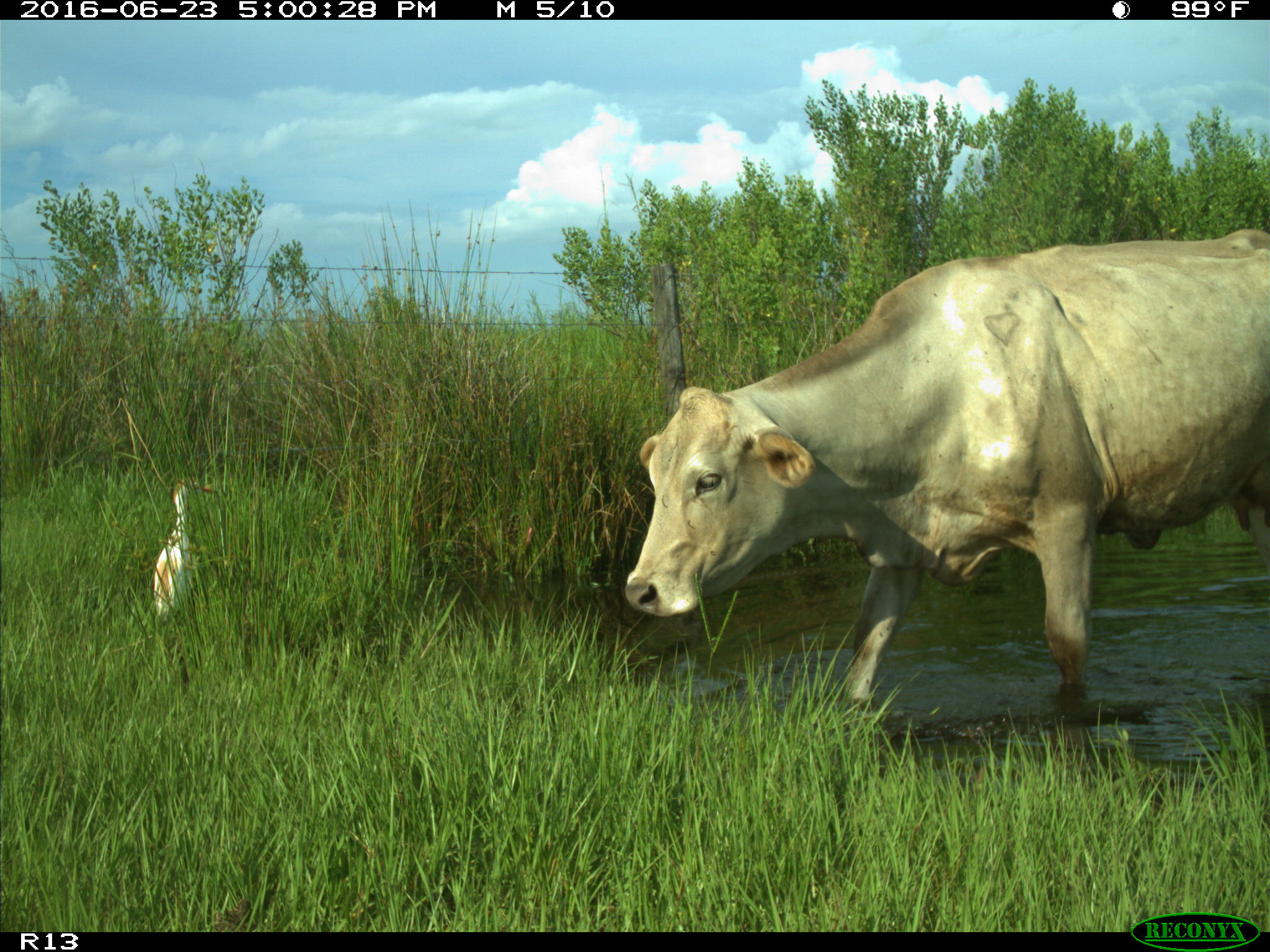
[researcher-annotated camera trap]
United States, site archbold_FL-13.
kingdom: Animalia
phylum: Chordata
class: Mammalia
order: Artiodactyla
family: Bovidae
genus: Bos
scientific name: Bos taurus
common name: domestic cow